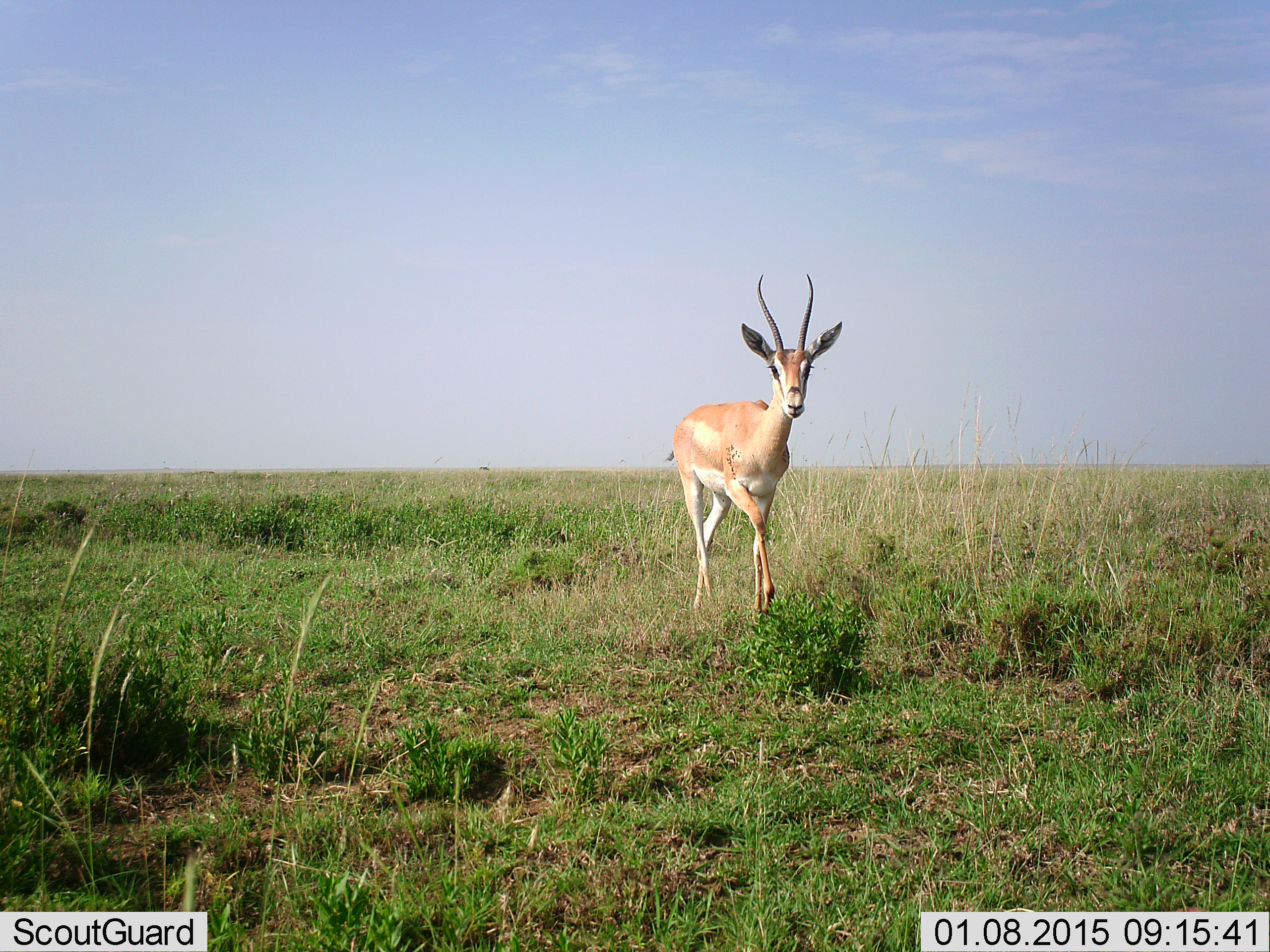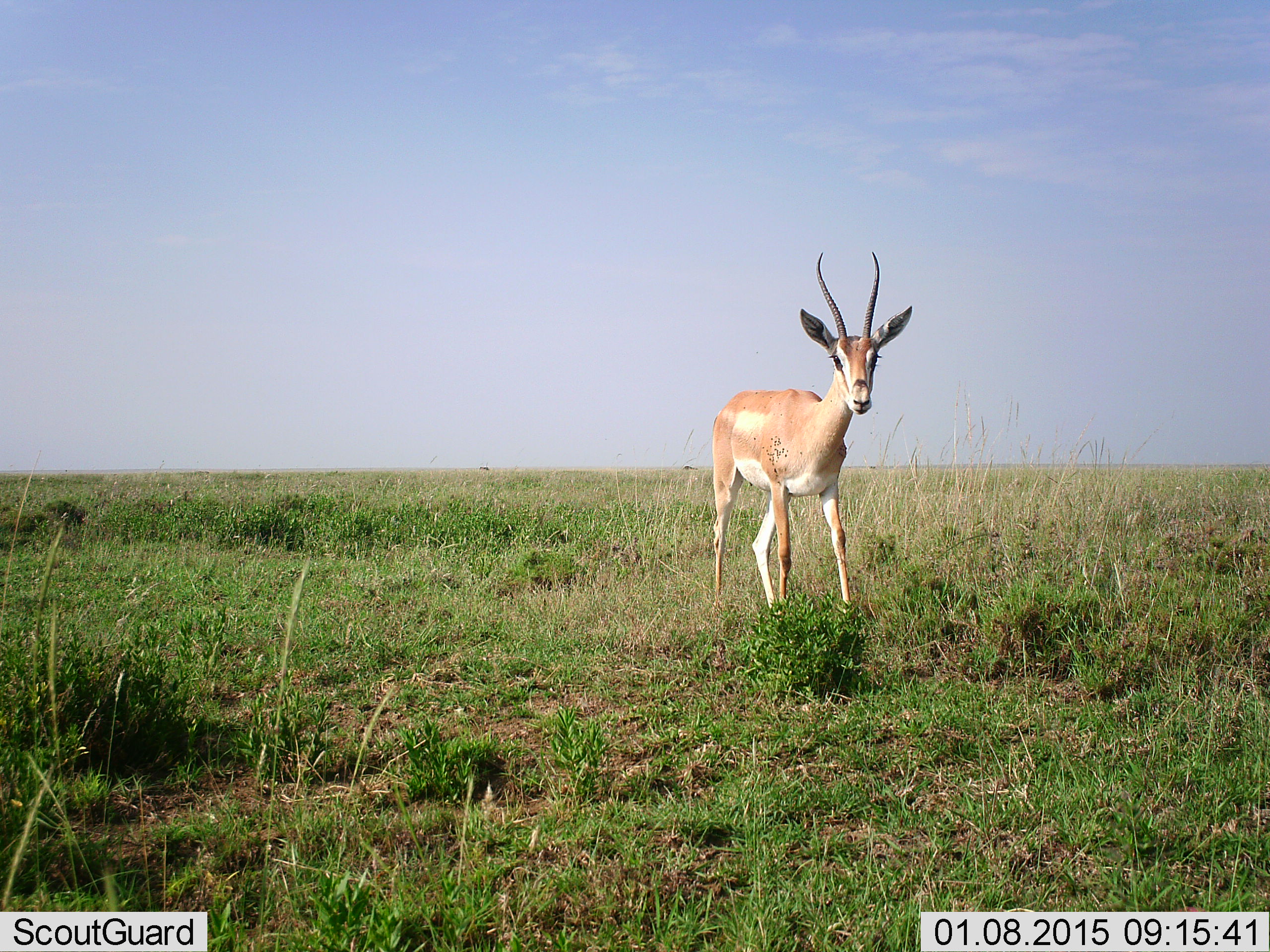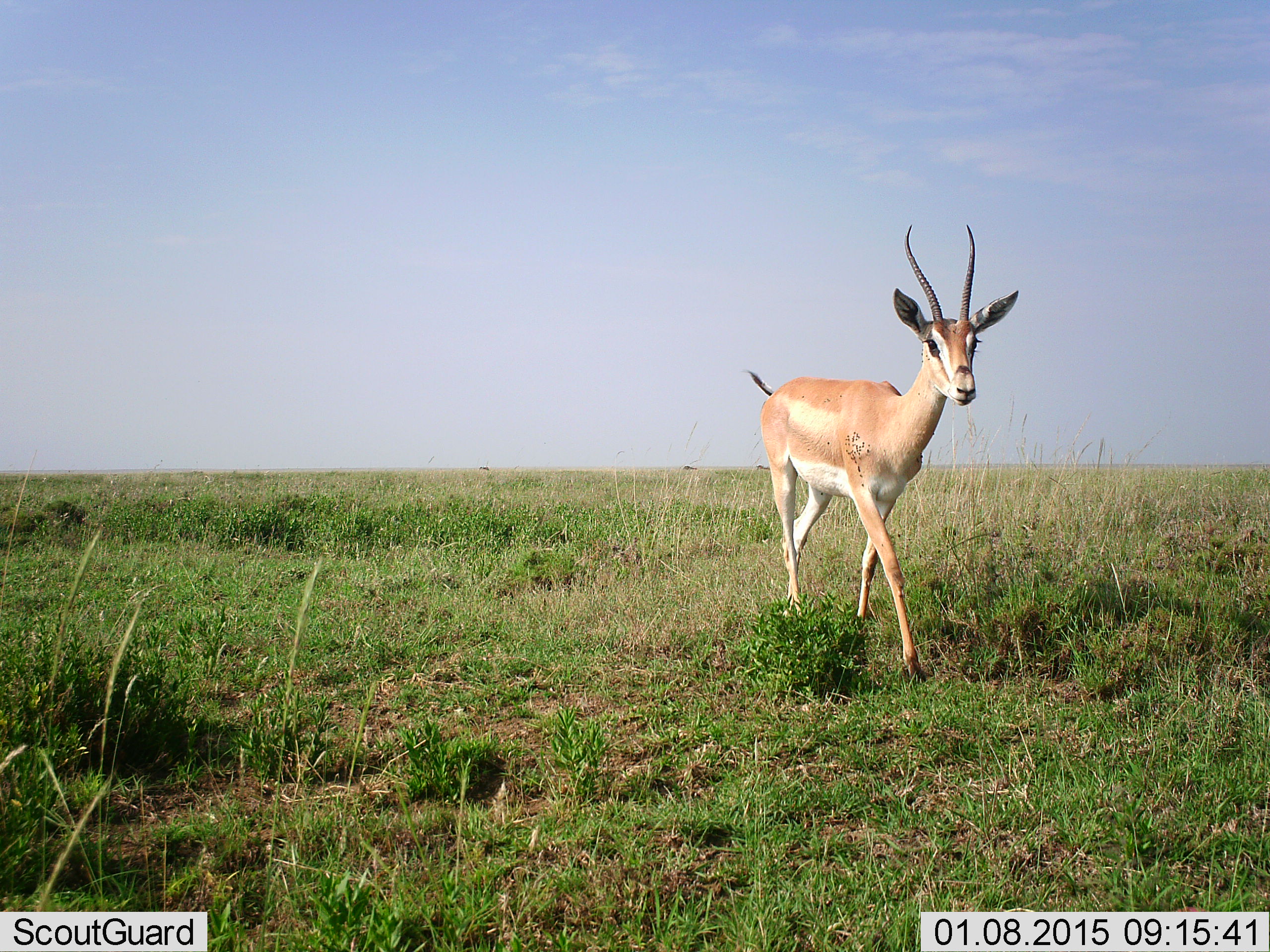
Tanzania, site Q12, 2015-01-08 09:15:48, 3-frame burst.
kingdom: Animalia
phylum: Chordata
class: Mammalia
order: Artiodactyla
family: Bovidae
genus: Nanger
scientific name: Nanger granti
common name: grant's gazelle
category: gazellegrants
Gazellegrants (grant's gazelle) (Nanger granti), count 1. Behavior (volunteer vote fractions): standing 40%, resting 0%, moving 60%, interacting 0%. Young present (vote fraction): 0%. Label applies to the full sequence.